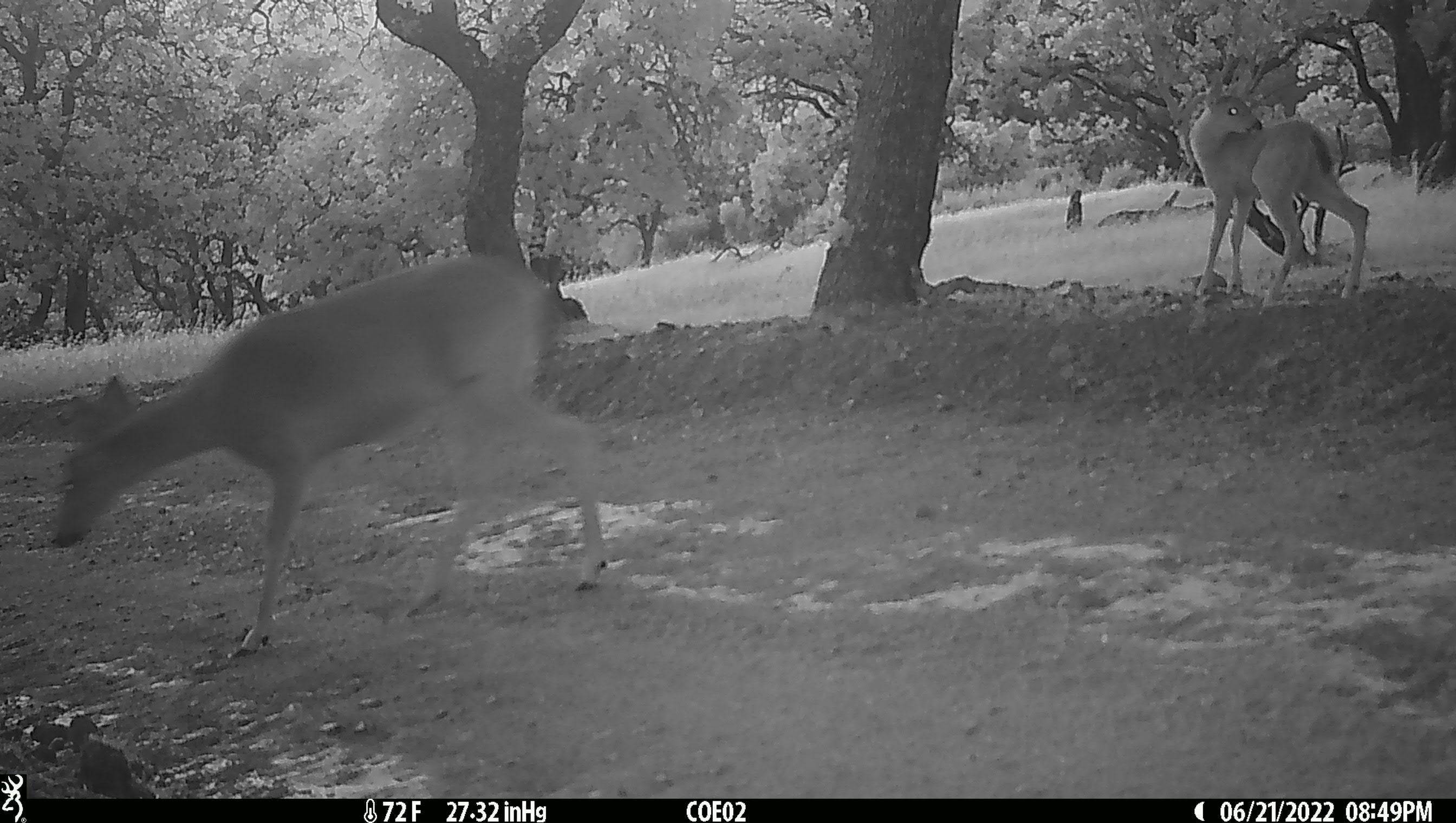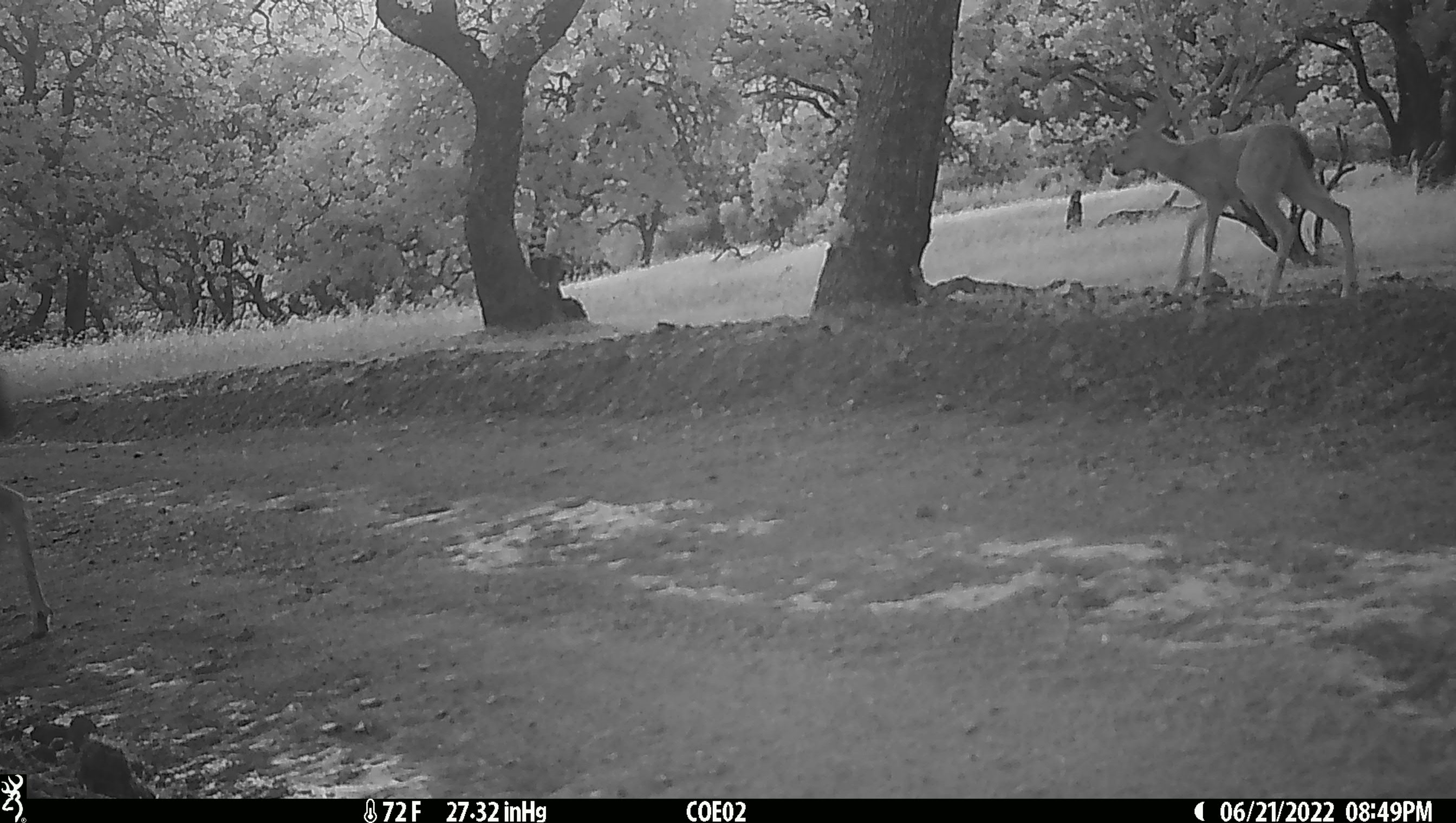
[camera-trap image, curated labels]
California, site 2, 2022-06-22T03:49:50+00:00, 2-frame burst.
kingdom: Animalia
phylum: Chordata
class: Mammalia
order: Artiodactyla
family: Cervidae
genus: Odocoileus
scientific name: Odocoileus hemionus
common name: mule deer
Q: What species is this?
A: Mule deer (Odocoileus hemionus).